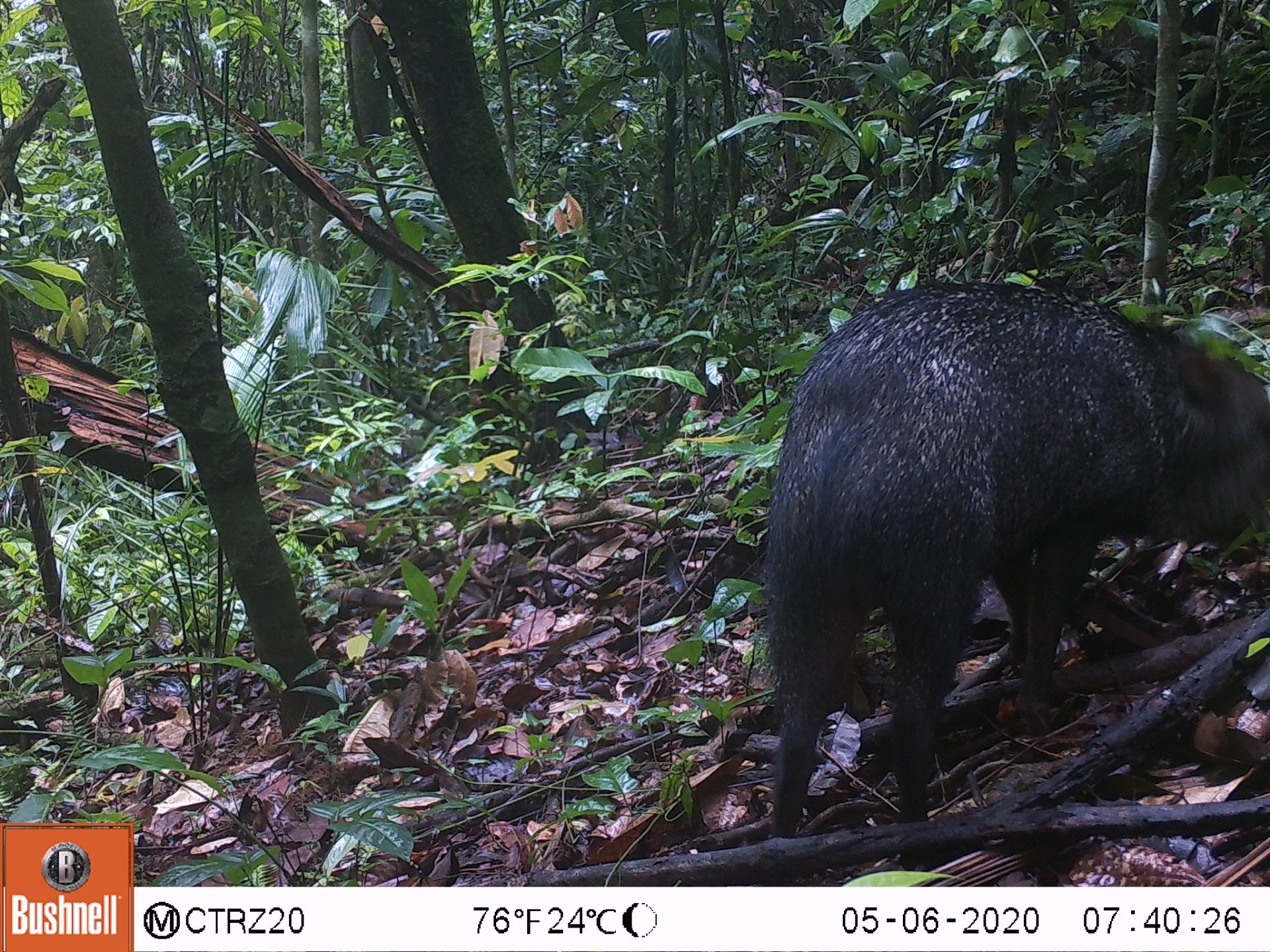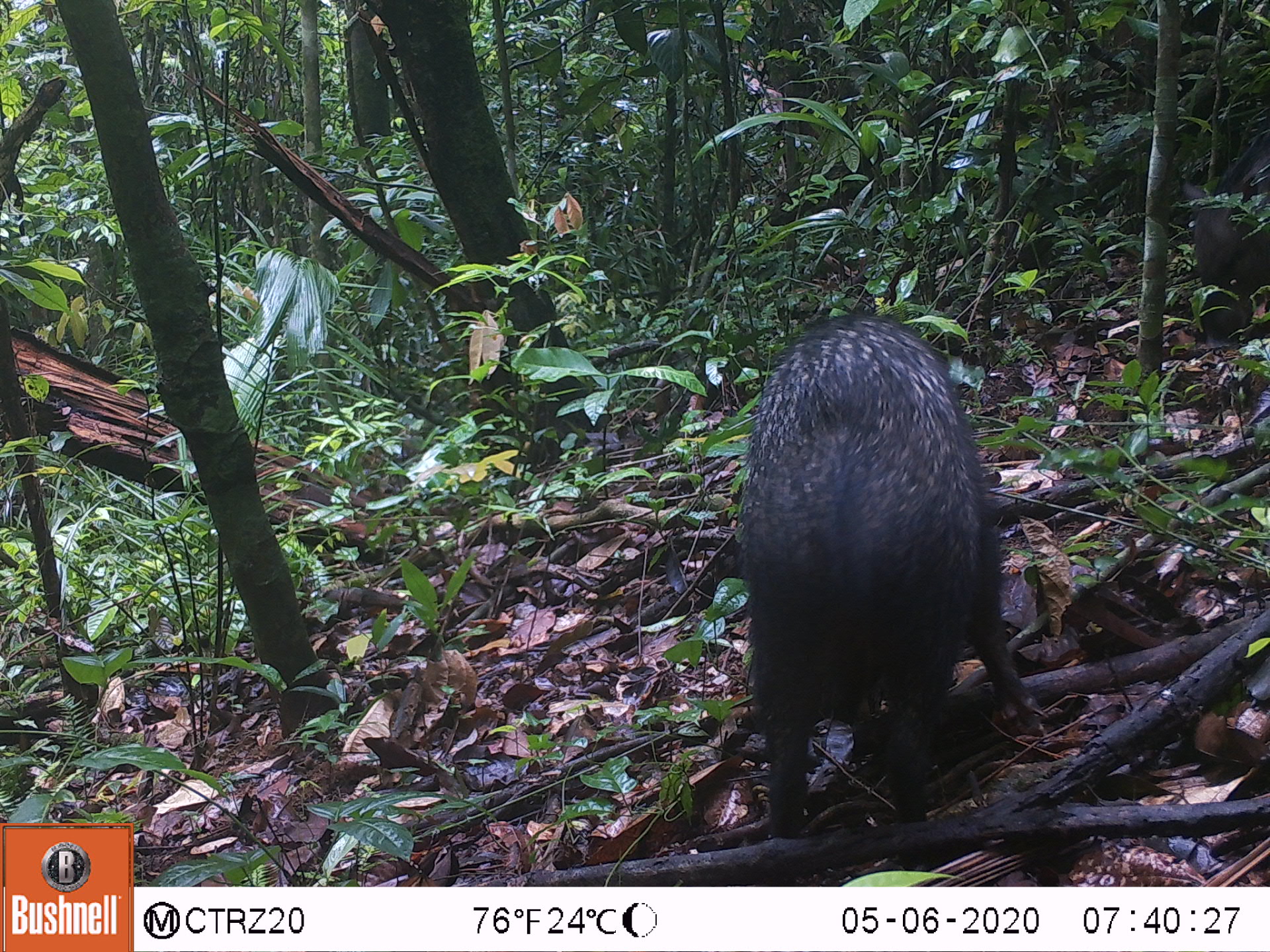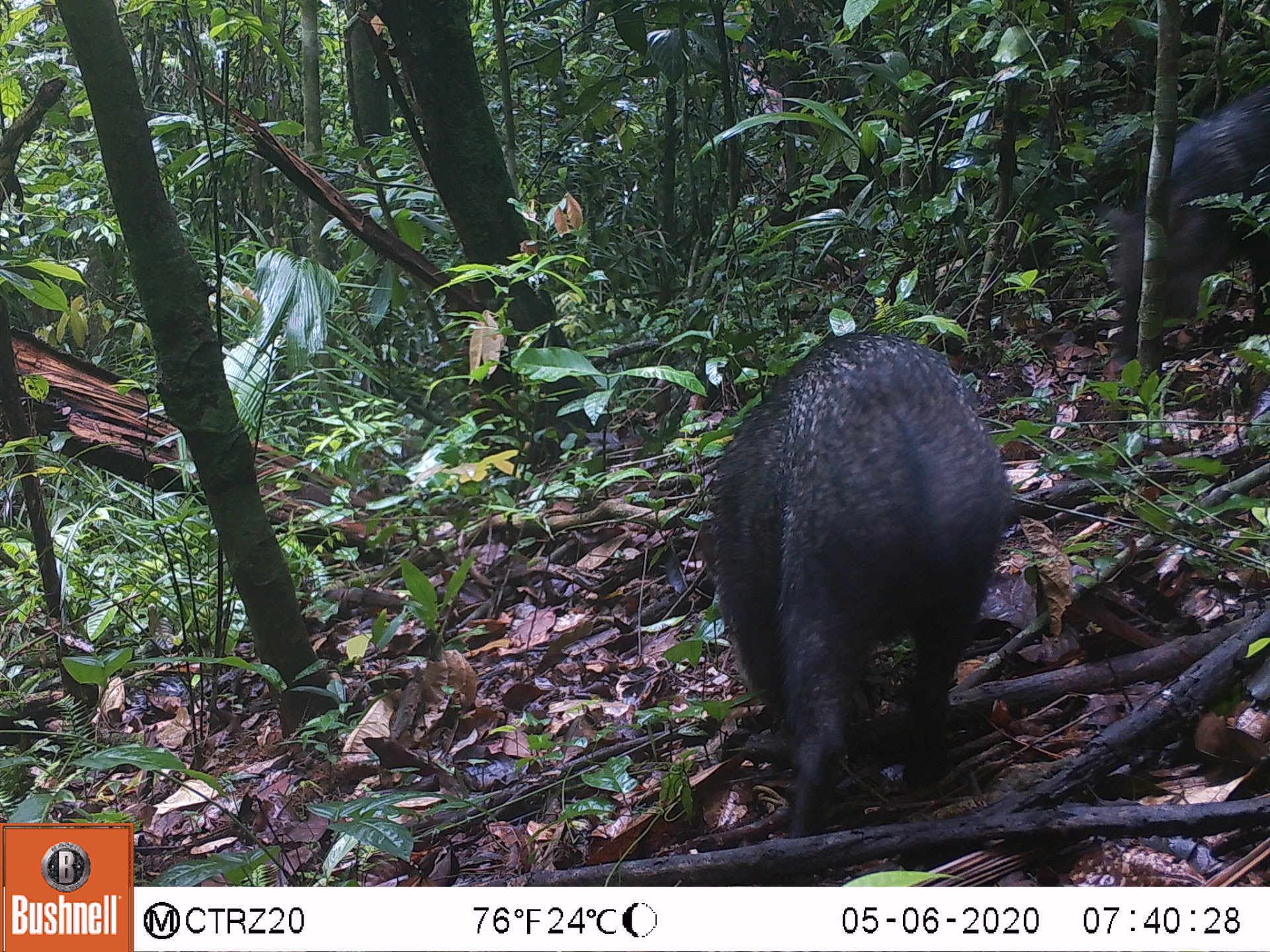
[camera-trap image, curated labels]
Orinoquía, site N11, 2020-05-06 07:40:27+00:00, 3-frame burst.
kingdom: Animalia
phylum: Chordata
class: Mammalia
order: Artiodactyla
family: Tayassuidae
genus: Pecari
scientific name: Pecari tajacu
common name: collared peccary